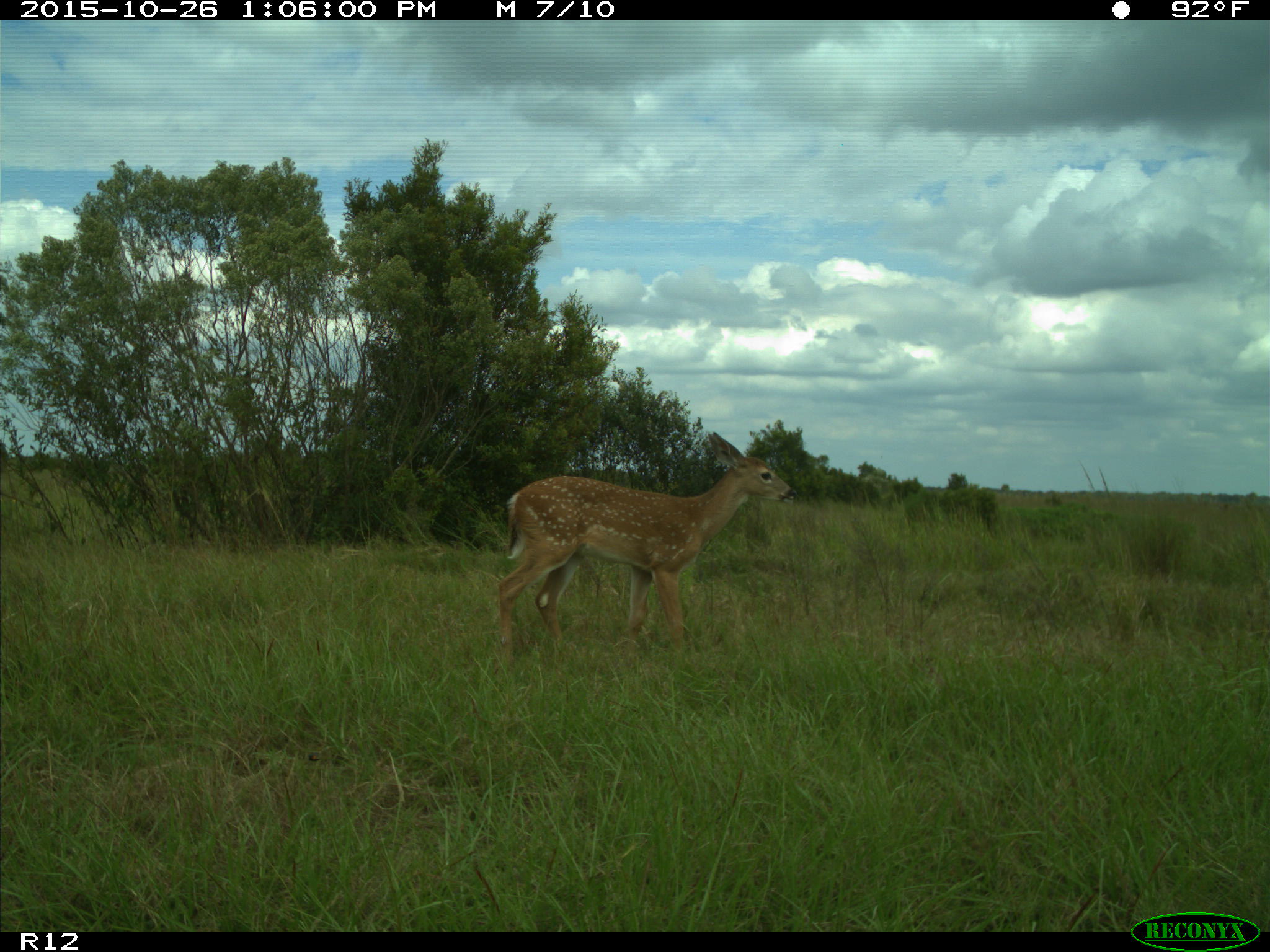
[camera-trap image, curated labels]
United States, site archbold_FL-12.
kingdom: Animalia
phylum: Chordata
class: Mammalia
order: Artiodactyla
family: Cervidae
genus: Odocoileus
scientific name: Odocoileus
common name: deer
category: unidentified deer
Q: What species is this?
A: Unidentified deer (deer) (Odocoileus).